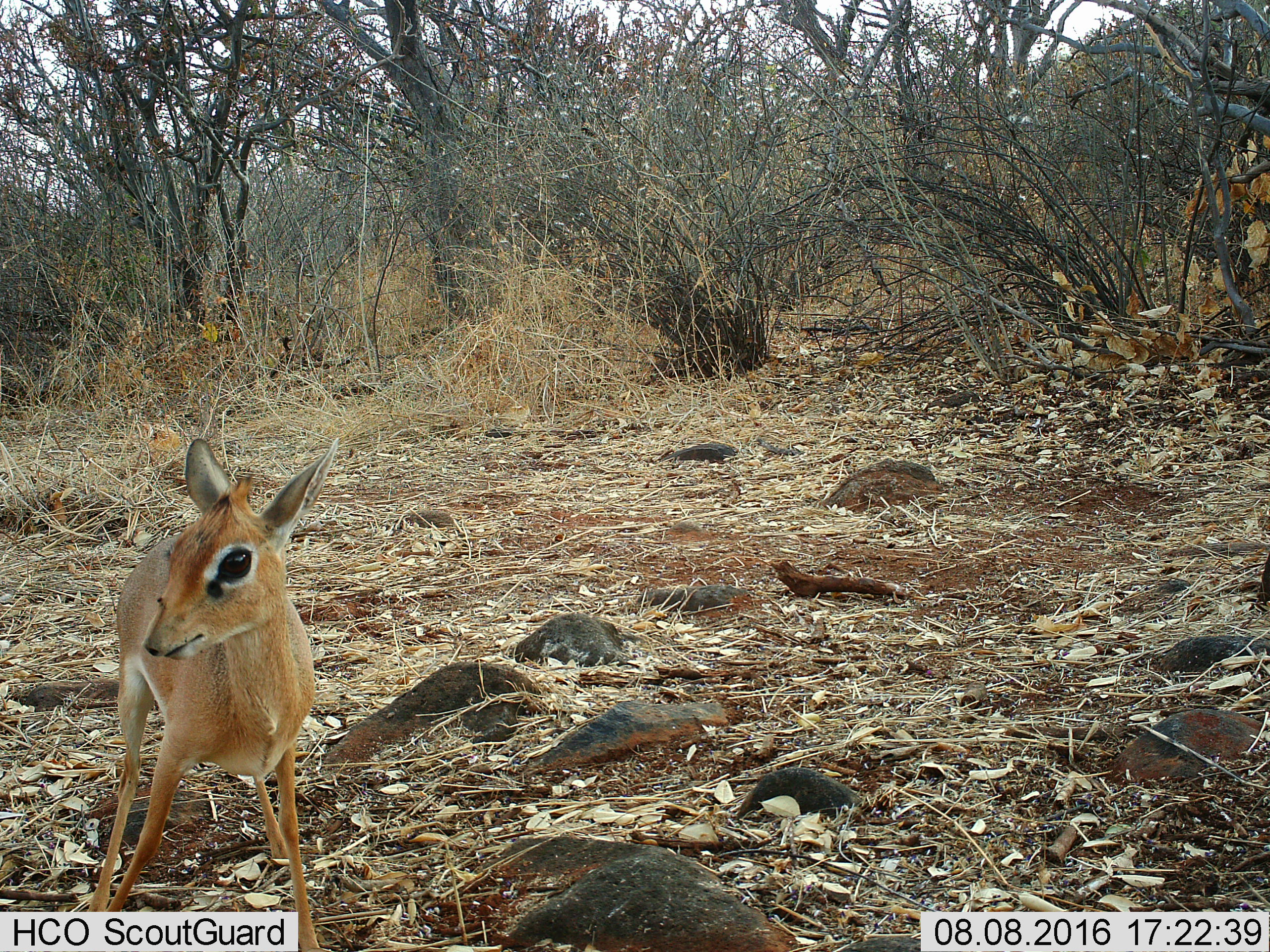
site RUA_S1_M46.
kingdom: Animalia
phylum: Chordata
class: Mammalia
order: Artiodactyla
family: Bovidae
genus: Madoqua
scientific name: Madoqua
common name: dik-dik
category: dikdik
Dikdik (dik-dik) (Madoqua), count 1. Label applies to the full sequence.